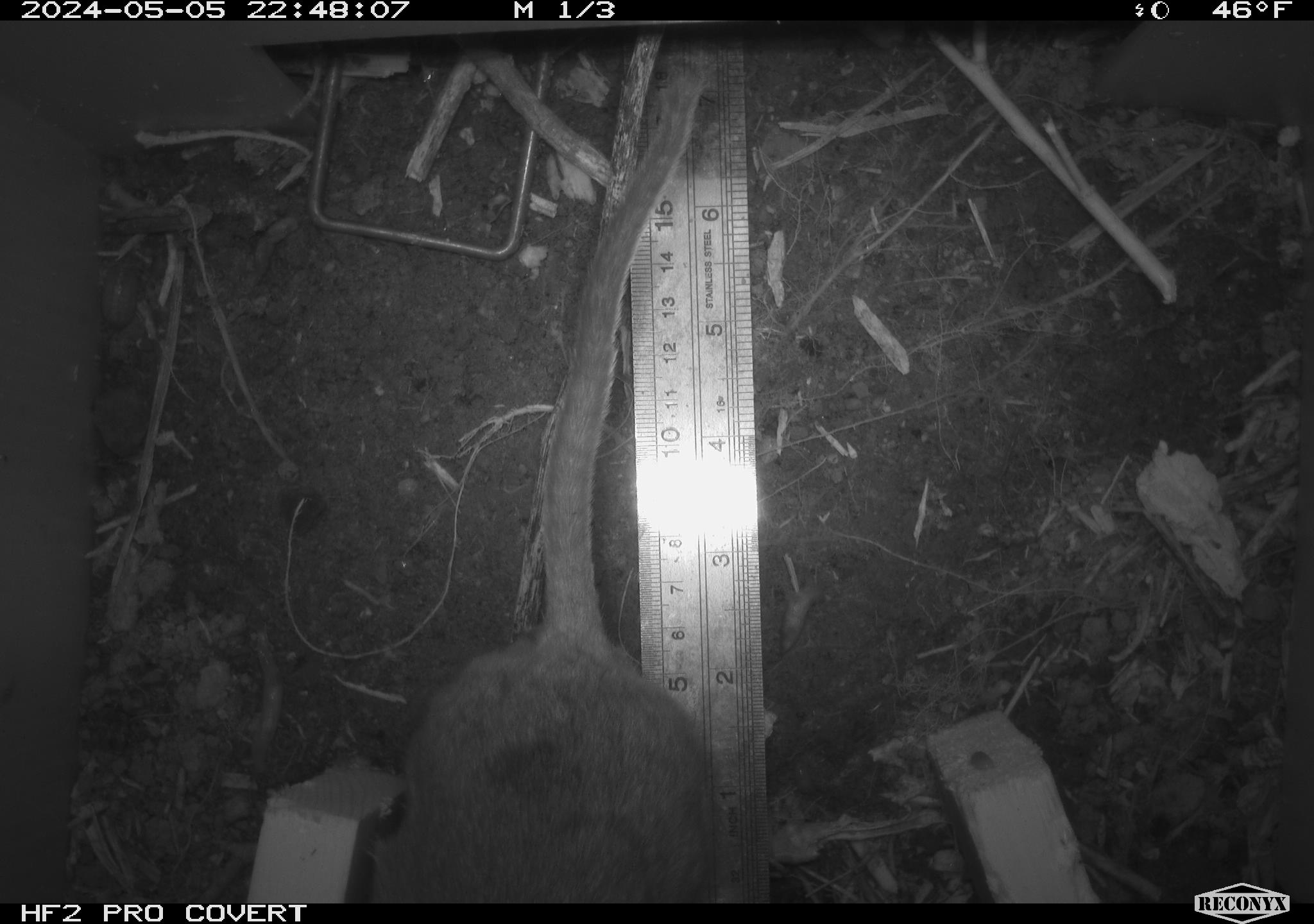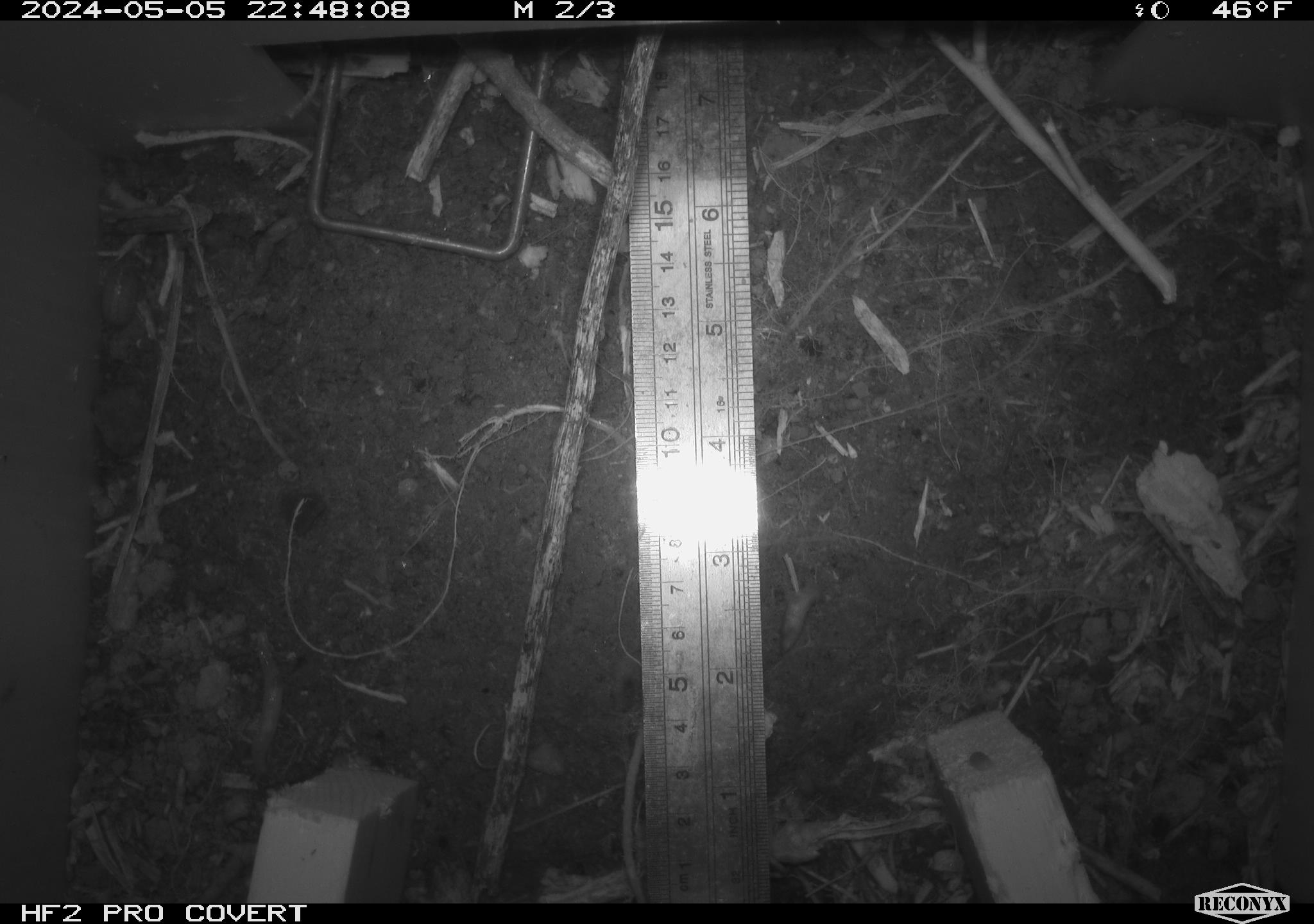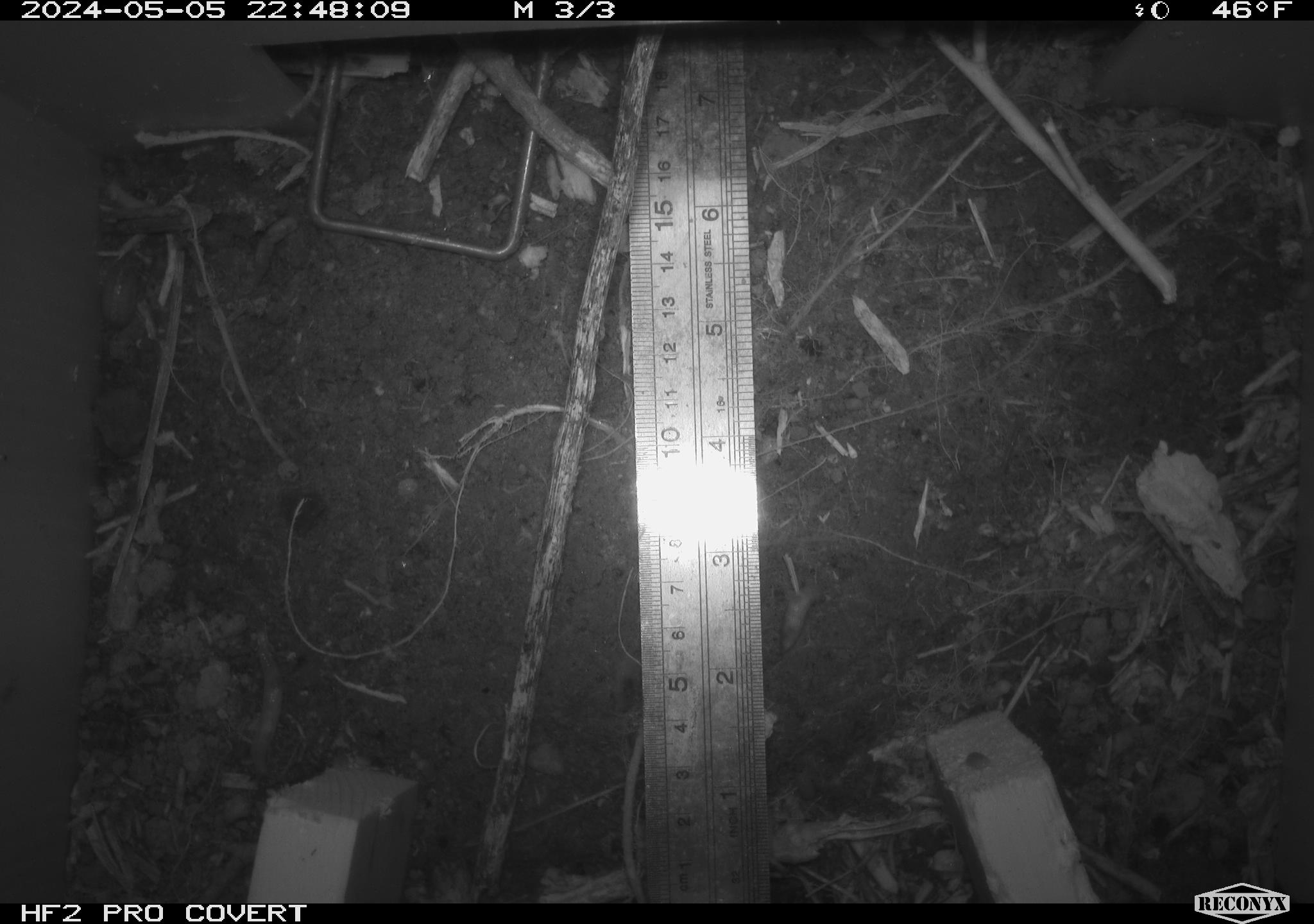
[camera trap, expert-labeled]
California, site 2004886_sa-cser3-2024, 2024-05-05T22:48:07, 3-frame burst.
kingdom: Animalia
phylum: Chordata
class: Mammalia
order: Rodentia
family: Muridae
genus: Rattus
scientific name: Rattus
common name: rat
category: rattus species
Rattus species (rat) (Rattus).